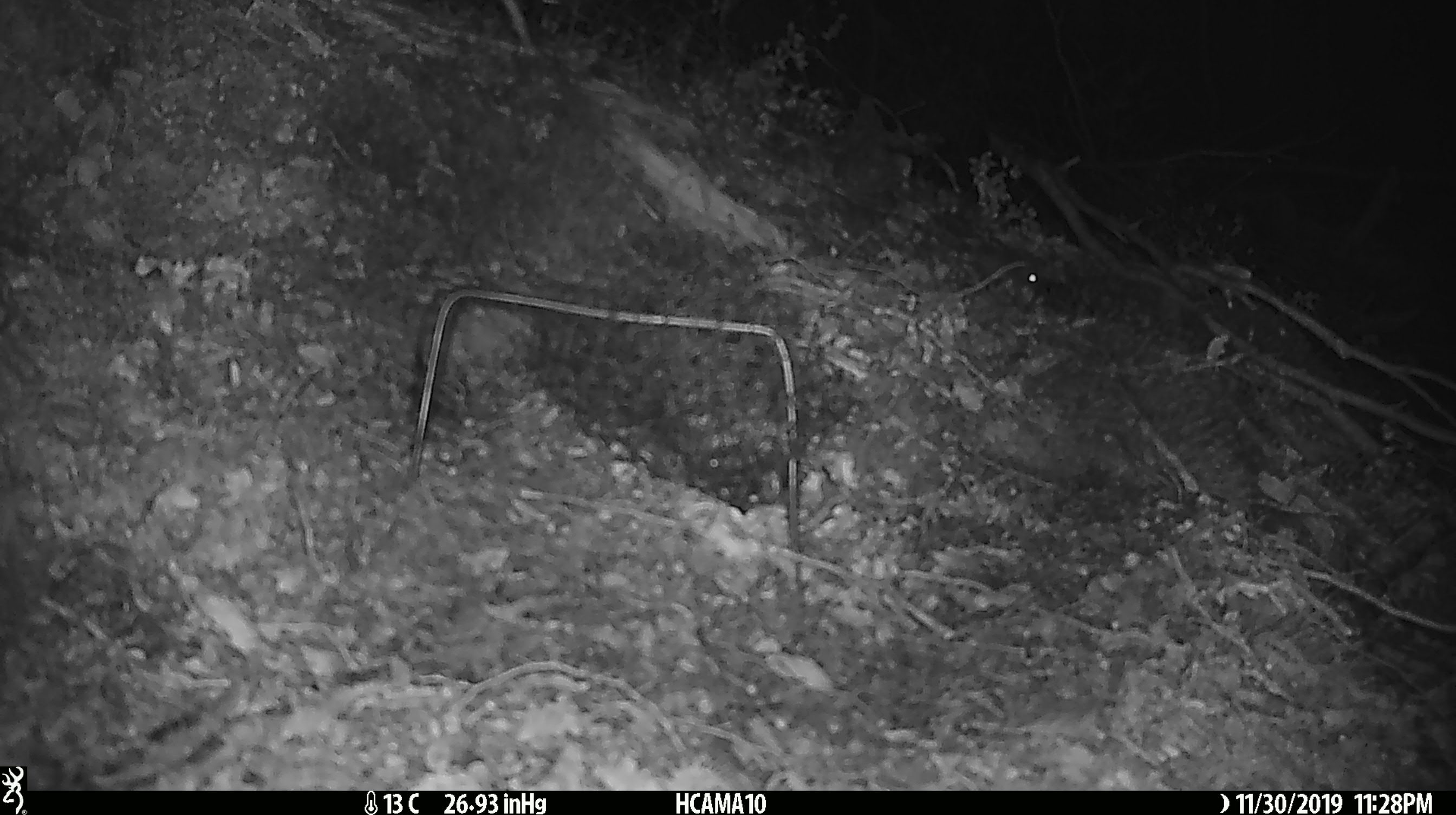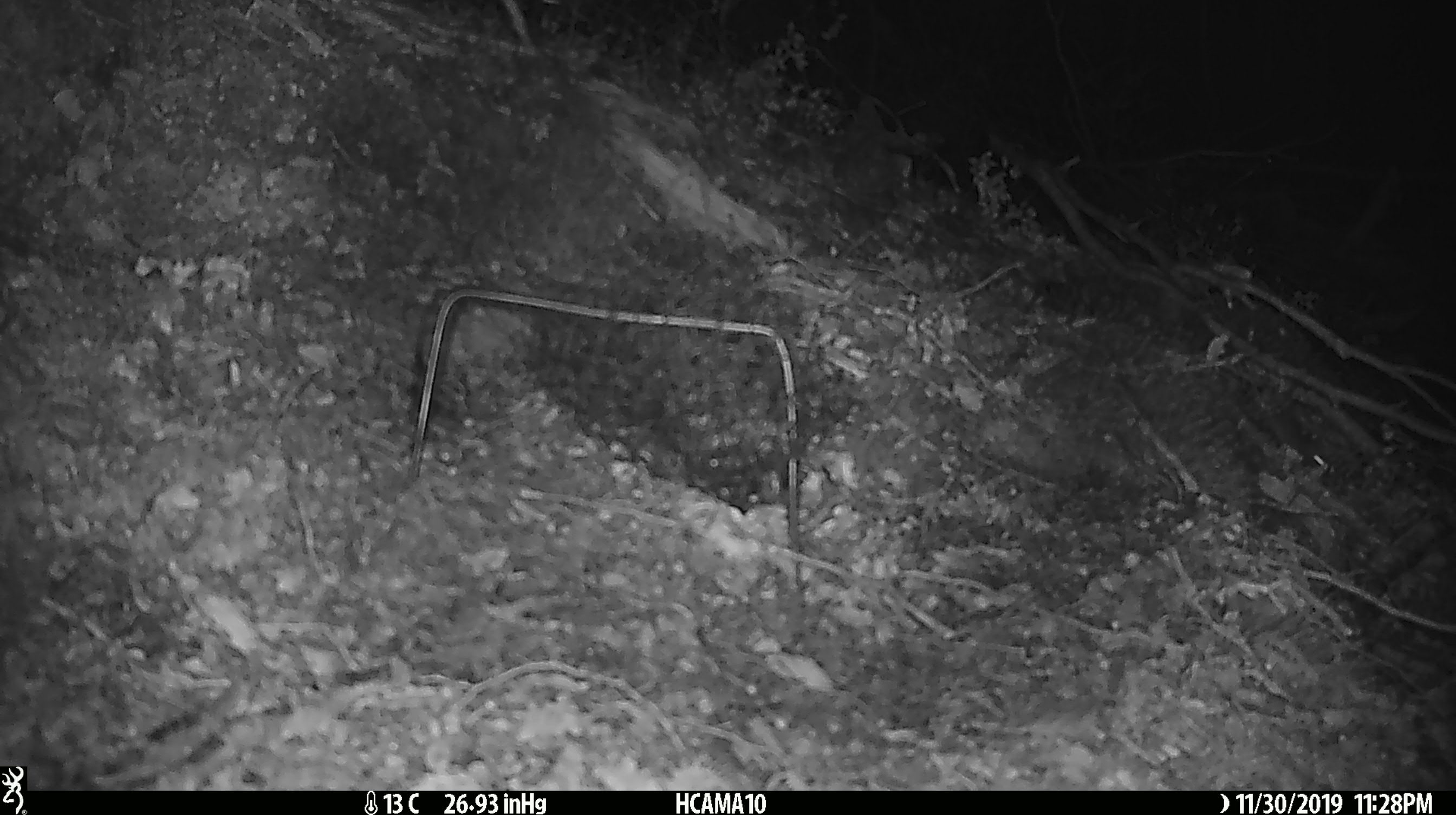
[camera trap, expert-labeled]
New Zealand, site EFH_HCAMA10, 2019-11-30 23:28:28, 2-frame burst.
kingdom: Animalia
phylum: Chordata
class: Mammalia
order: Rodentia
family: Muridae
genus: Mus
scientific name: Mus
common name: mouse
Mouse (Mus).